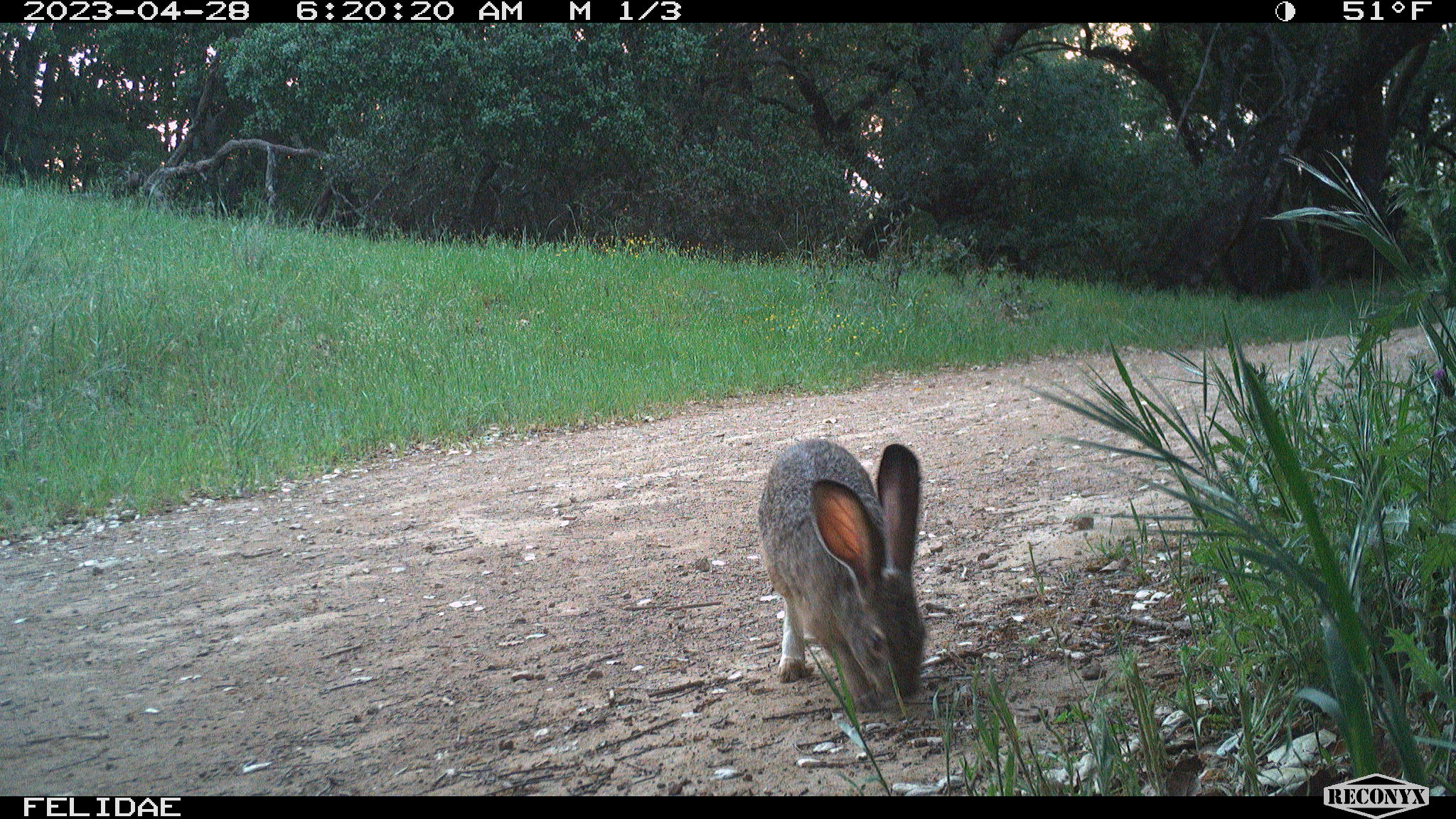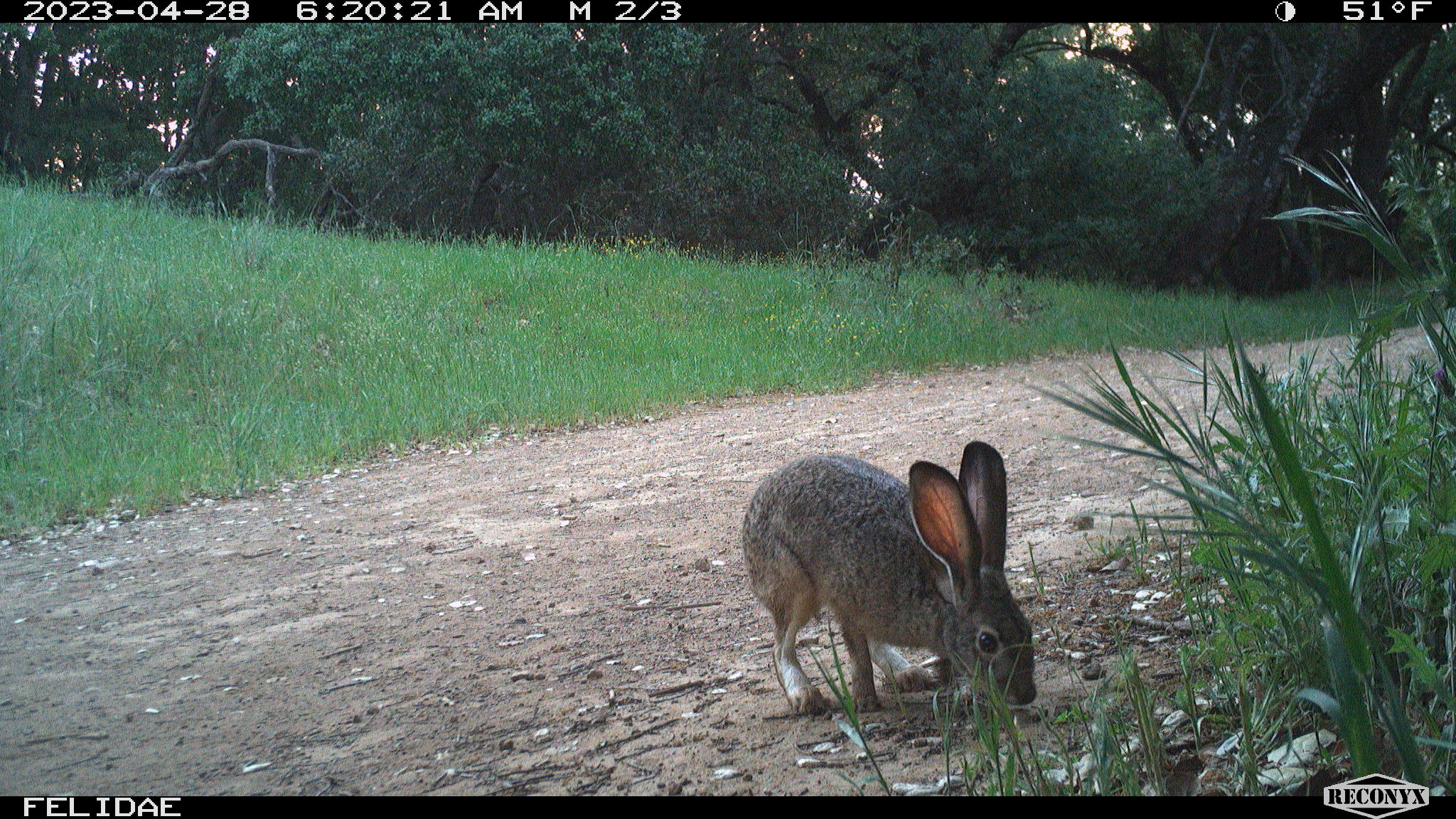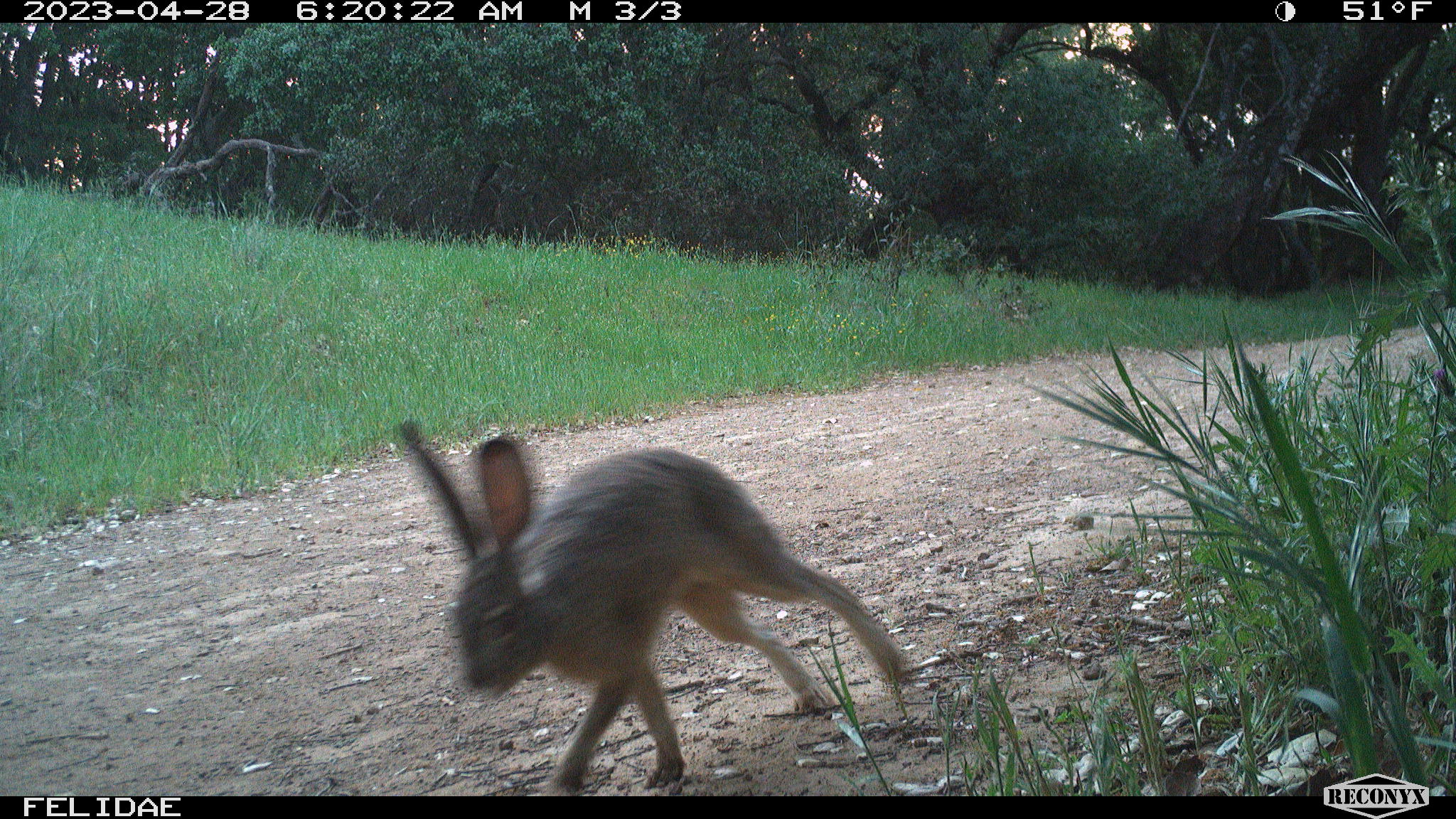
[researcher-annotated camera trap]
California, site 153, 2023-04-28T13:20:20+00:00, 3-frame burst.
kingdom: Animalia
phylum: Chordata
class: Mammalia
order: Lagomorpha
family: Leporidae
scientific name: Leporidae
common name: rabbit